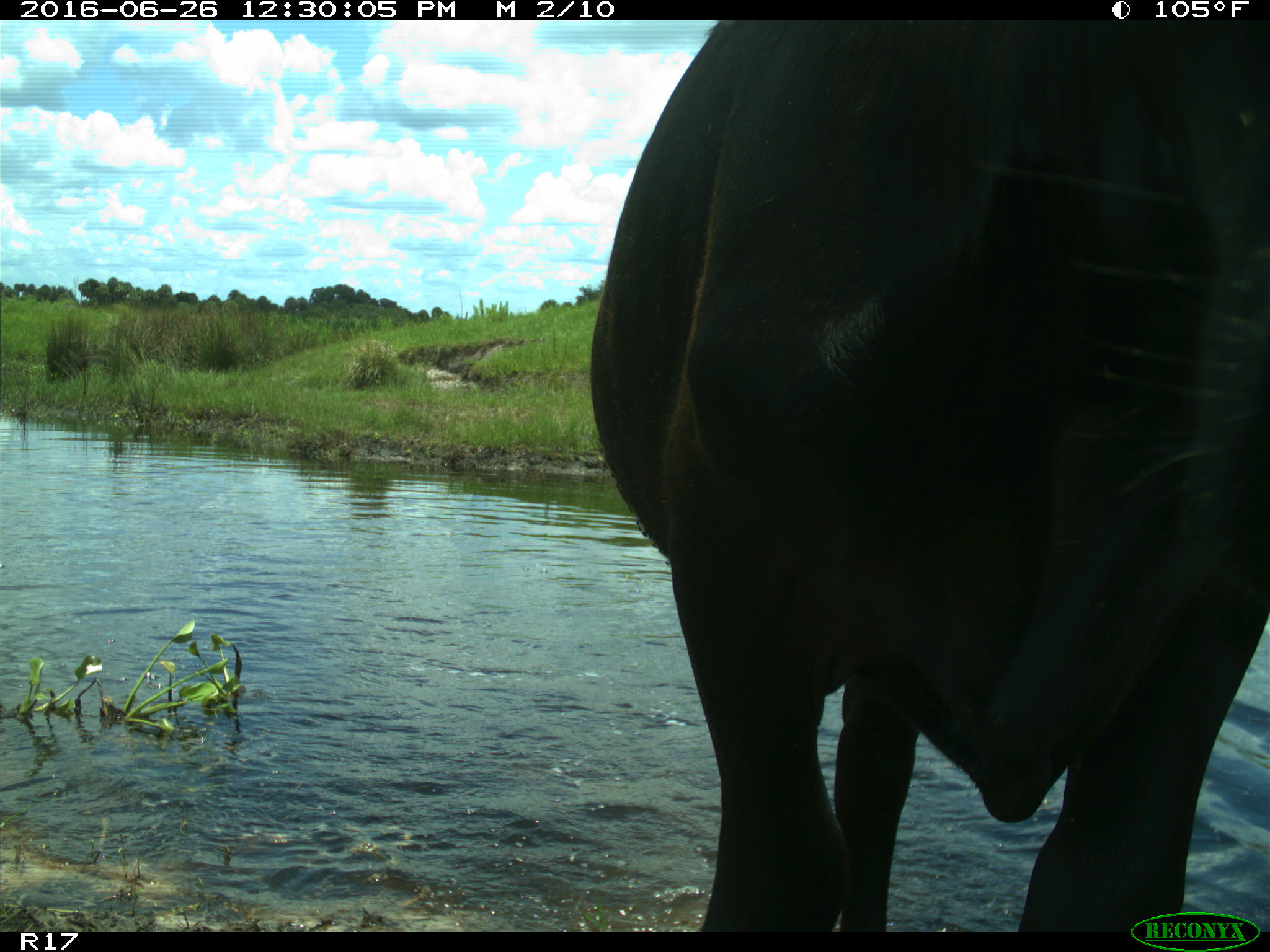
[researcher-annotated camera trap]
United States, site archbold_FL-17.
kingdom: Animalia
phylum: Chordata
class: Mammalia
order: Artiodactyla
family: Bovidae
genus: Bos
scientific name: Bos taurus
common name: domestic cow